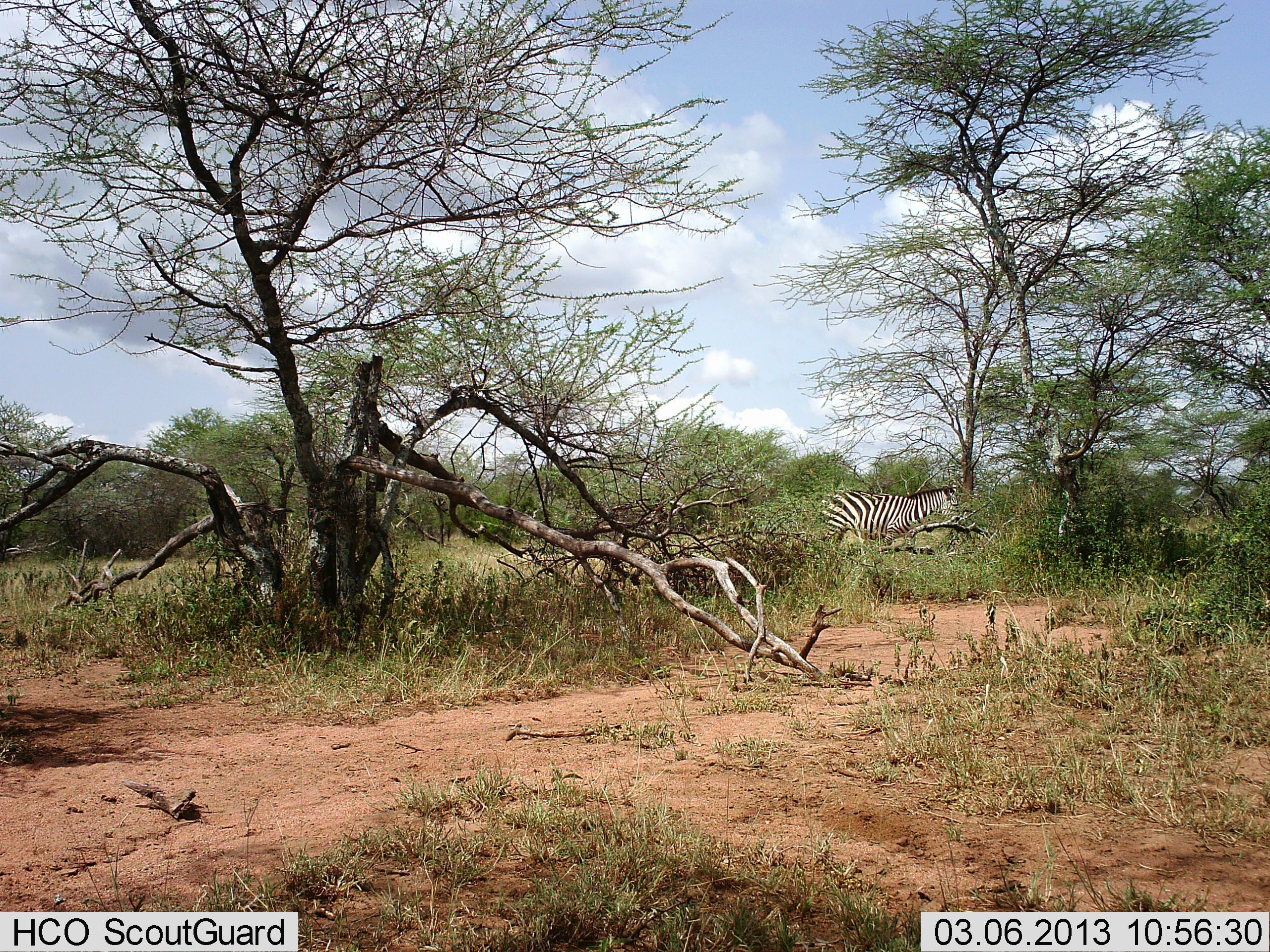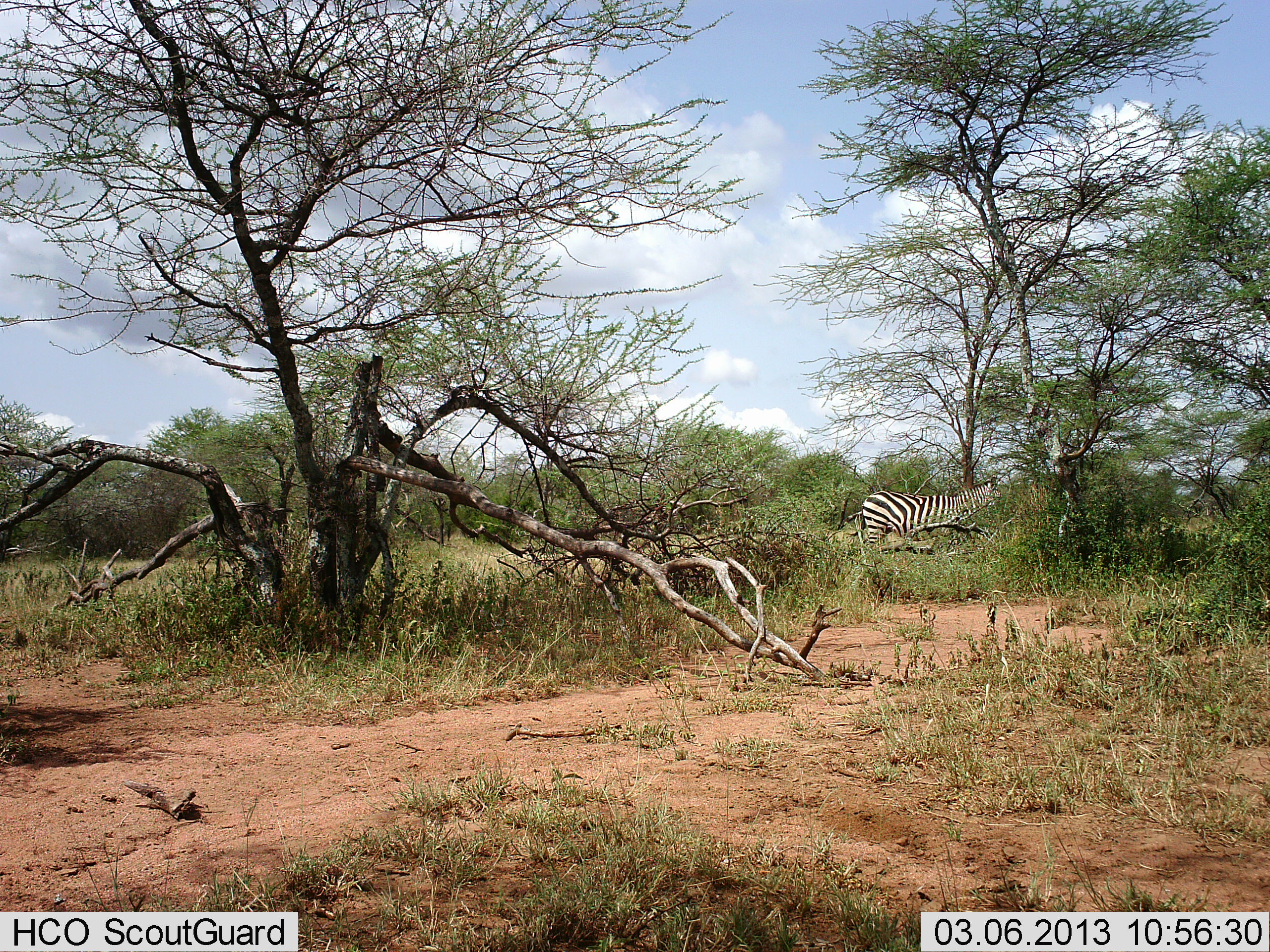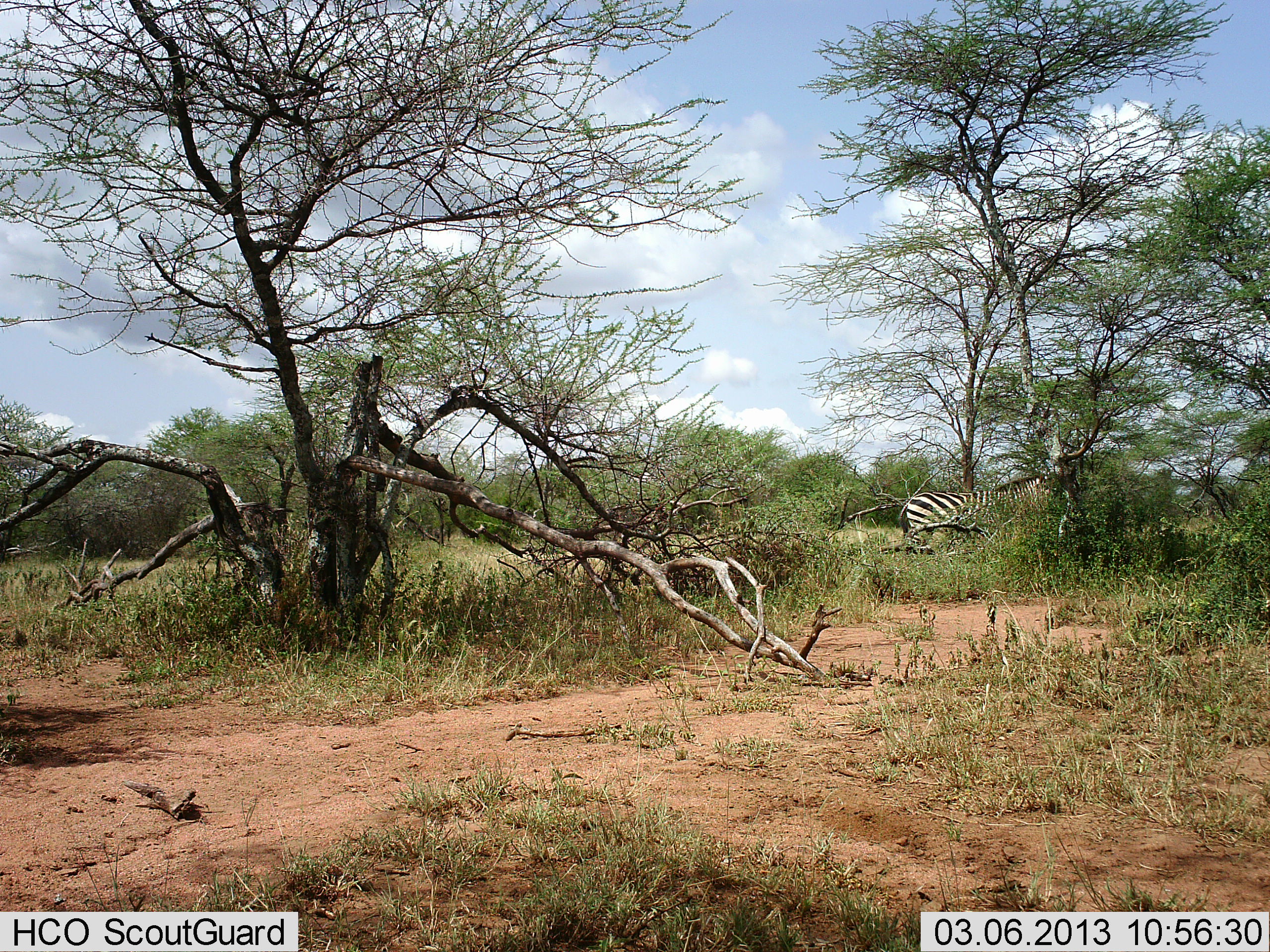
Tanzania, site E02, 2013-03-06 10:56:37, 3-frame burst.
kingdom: Animalia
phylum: Chordata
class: Mammalia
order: Perissodactyla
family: Equidae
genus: Equus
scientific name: Equus quagga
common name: plains zebra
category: zebra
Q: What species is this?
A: Zebra (plains zebra) (Equus quagga).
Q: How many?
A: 1.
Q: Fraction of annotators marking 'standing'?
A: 69%.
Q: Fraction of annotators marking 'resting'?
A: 0%.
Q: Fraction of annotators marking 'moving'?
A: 31%.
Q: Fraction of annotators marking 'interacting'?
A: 0%.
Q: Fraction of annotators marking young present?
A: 0%.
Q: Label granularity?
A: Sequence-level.